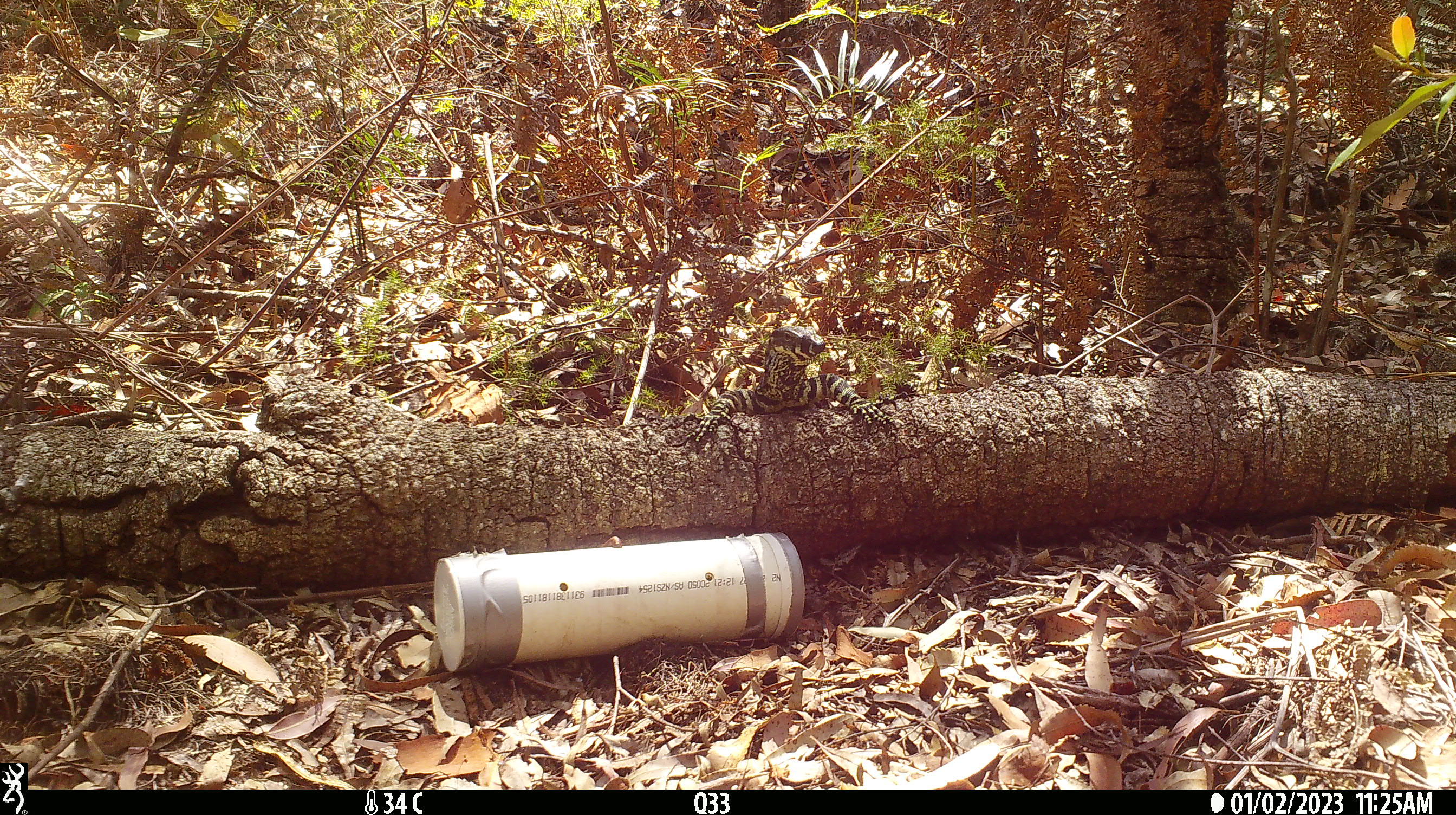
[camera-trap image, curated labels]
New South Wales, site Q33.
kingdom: Animalia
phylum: Chordata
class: Reptilia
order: Squamata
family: Varanidae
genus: Varanus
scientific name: Varanus varius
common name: lace monitor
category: goanna